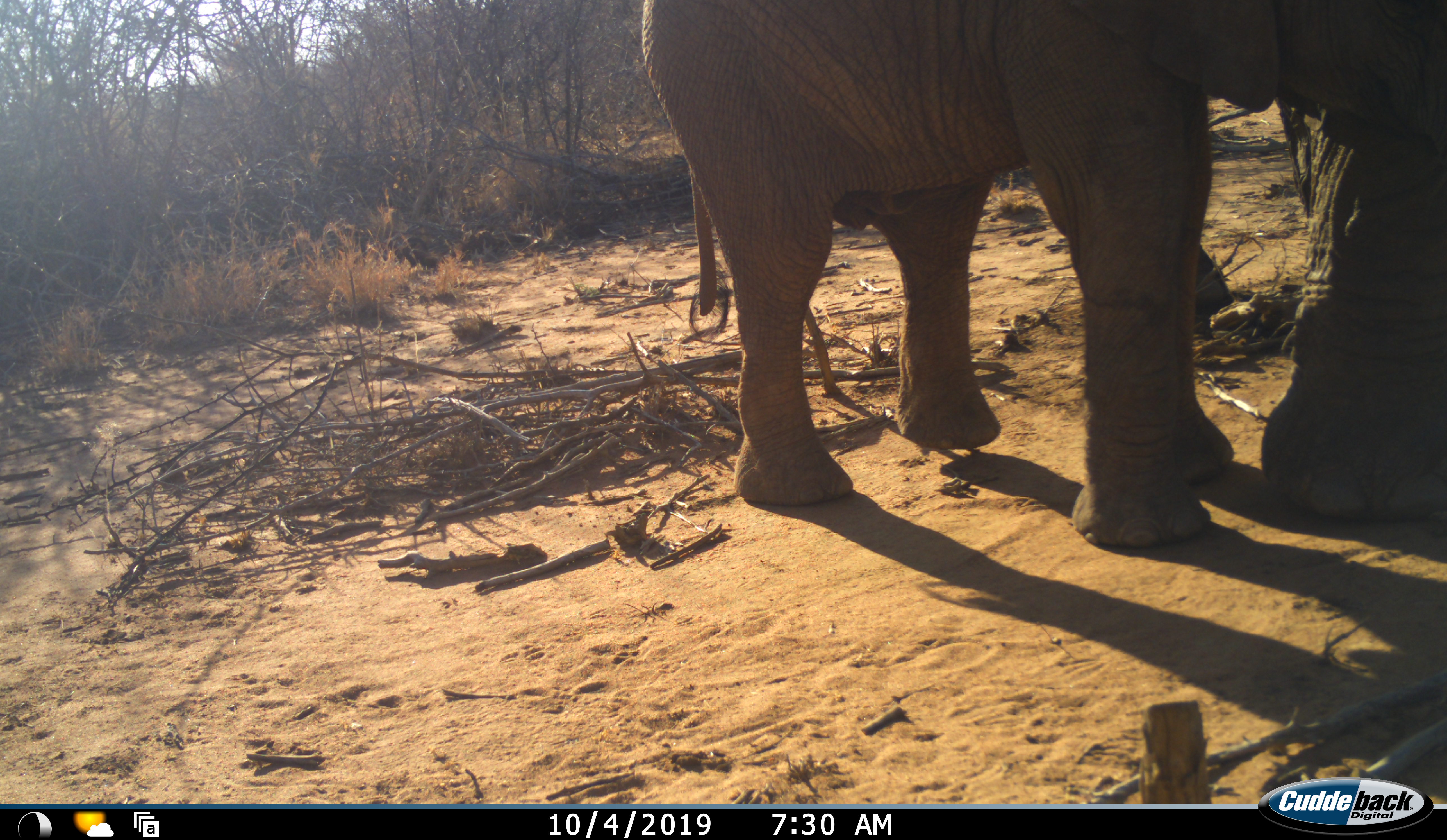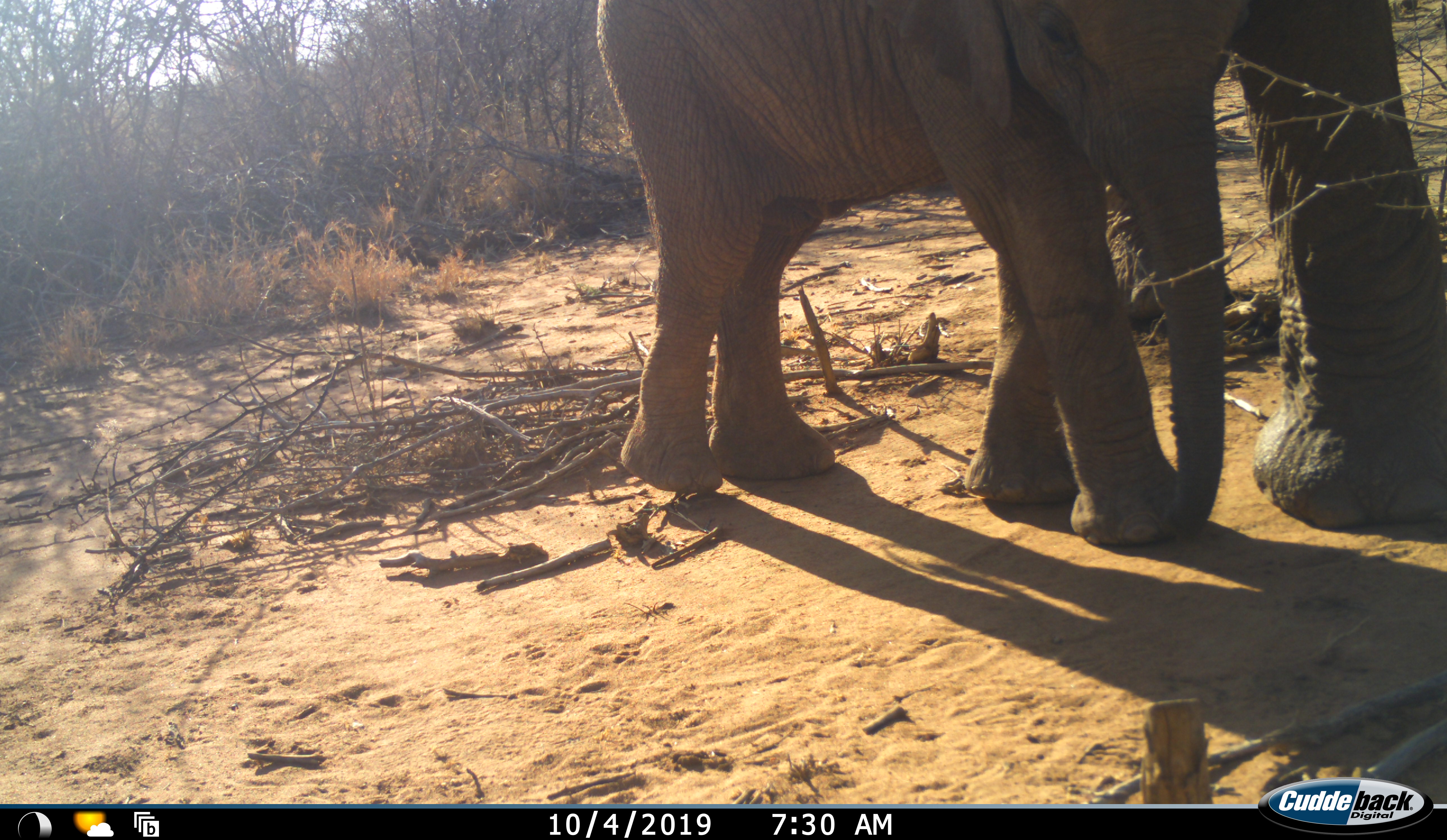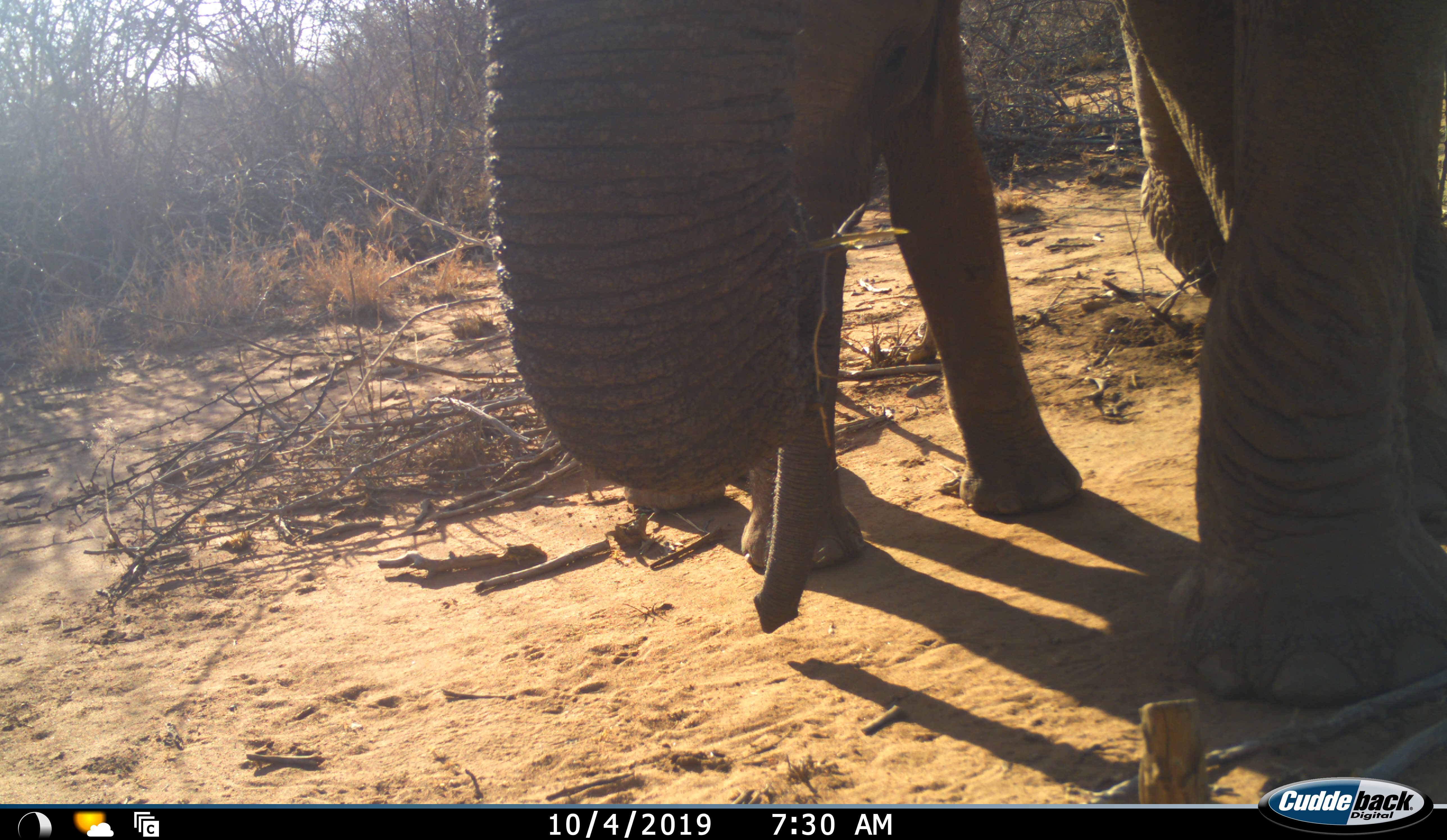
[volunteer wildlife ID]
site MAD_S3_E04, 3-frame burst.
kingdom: Animalia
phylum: Chordata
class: Mammalia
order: Proboscidea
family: Elephantidae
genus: Loxodonta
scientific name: Loxodonta africana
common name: african bush elephant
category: elephant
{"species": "elephant (african bush elephant) (Loxodonta africana)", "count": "2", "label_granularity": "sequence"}